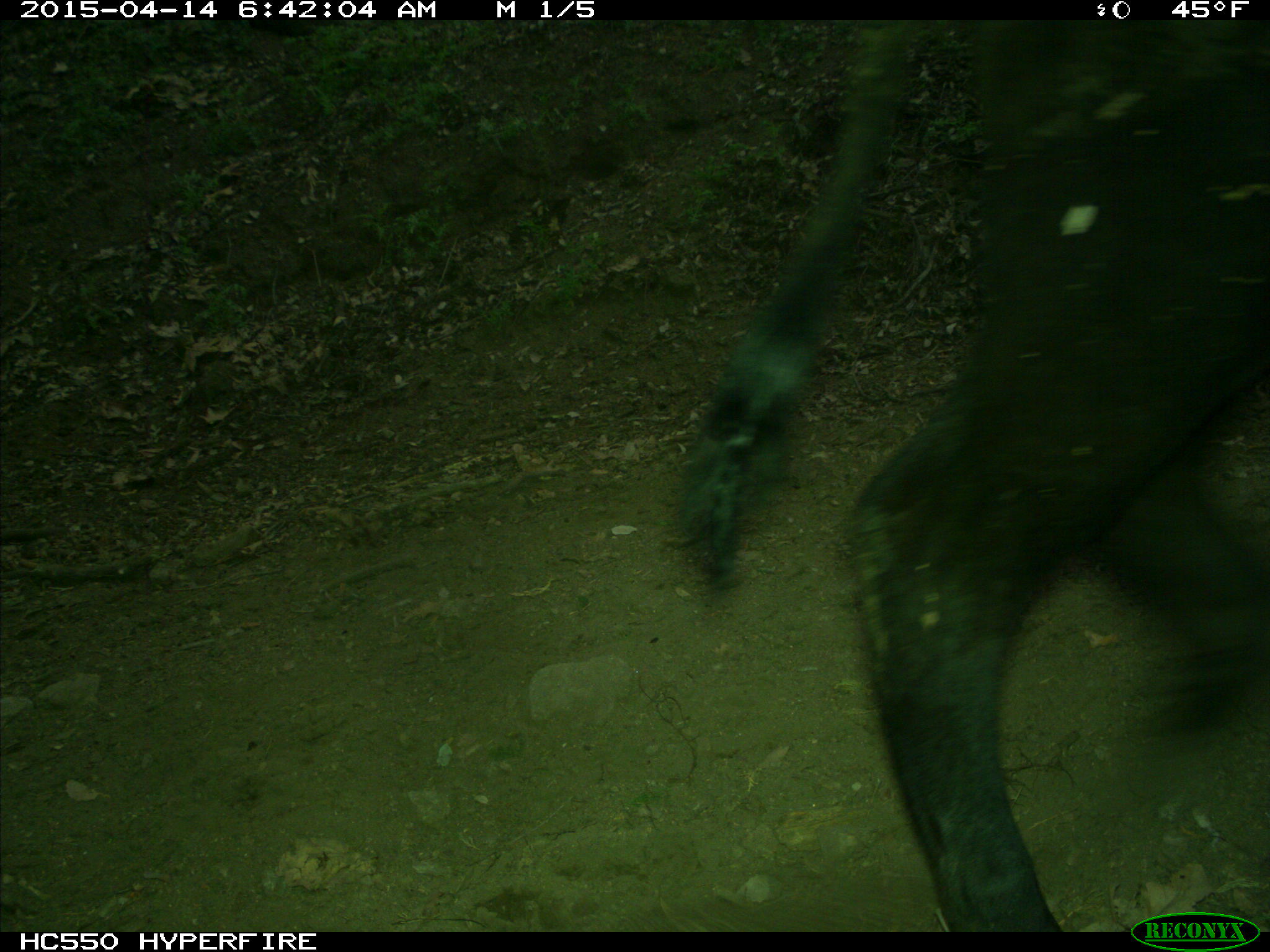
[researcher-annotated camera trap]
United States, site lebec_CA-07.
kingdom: Animalia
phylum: Chordata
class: Mammalia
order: Artiodactyla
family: Bovidae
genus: Bos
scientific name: Bos taurus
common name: domestic cow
Bos taurus (domestic cow).